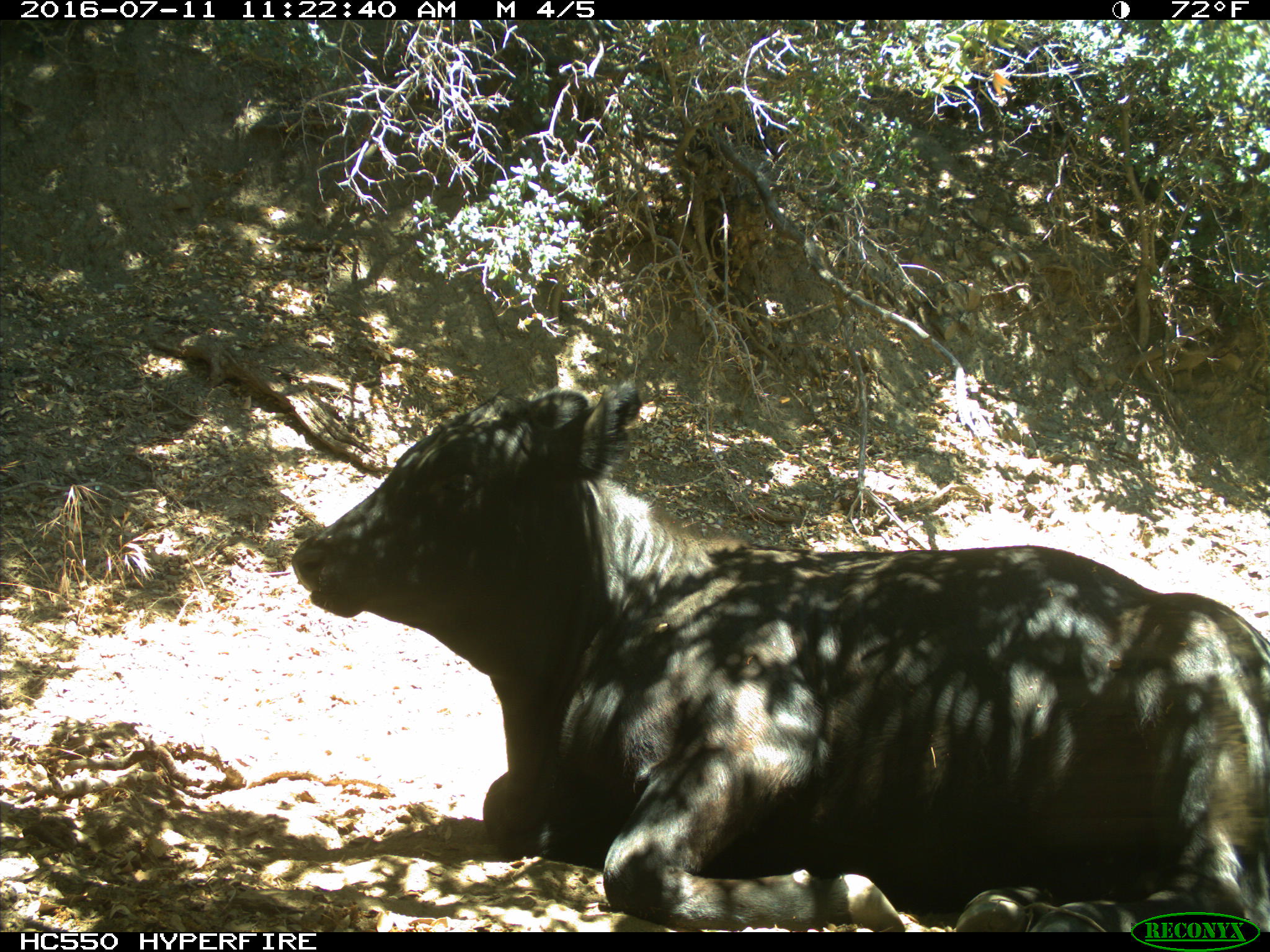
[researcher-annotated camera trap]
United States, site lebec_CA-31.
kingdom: Animalia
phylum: Chordata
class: Mammalia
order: Artiodactyla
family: Bovidae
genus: Bos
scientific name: Bos taurus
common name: domestic cow